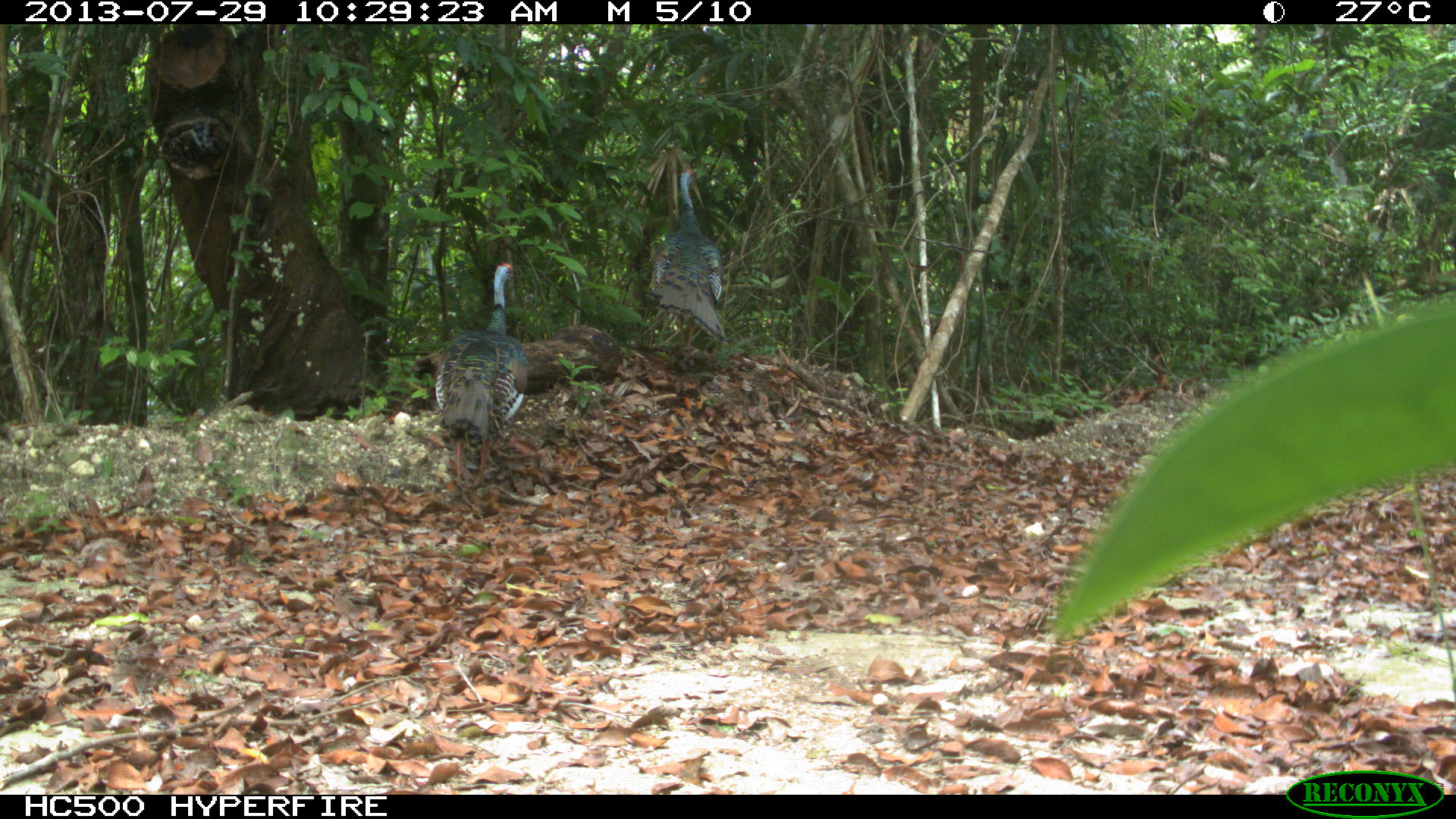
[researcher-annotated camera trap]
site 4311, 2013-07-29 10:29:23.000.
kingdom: Animalia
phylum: Chordata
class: Aves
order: Galliformes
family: Phasianidae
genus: Meleagris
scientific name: Meleagris ocellata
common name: ocellated turkey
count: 2